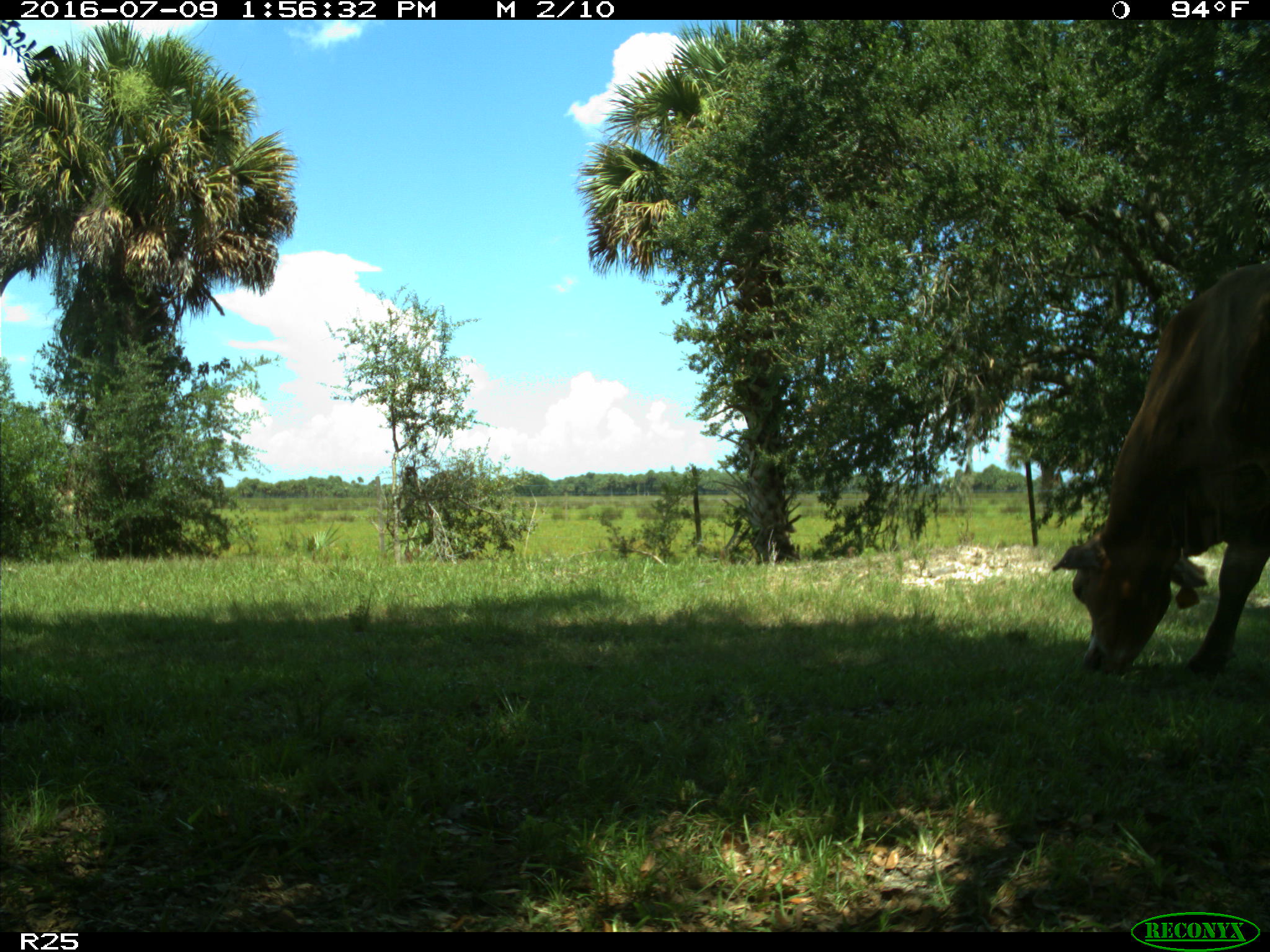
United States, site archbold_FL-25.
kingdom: Animalia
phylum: Chordata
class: Mammalia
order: Artiodactyla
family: Bovidae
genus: Bos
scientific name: Bos taurus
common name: domestic cow